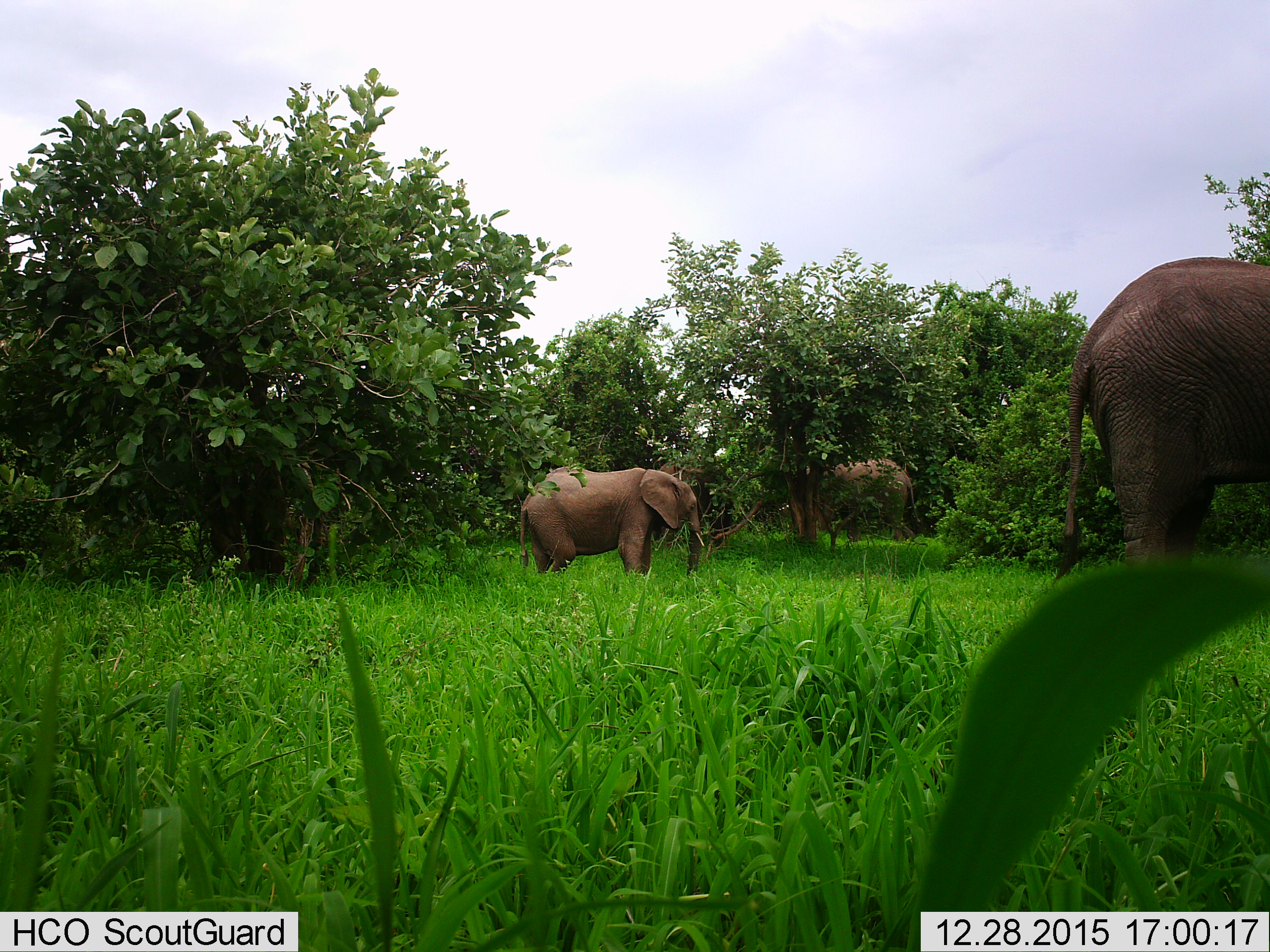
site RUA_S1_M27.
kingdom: Animalia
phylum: Chordata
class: Mammalia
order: Proboscidea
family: Elephantidae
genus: Loxodonta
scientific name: Loxodonta africana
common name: african bush elephant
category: elephant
Elephant (african bush elephant) (Loxodonta africana), count 4. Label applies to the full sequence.